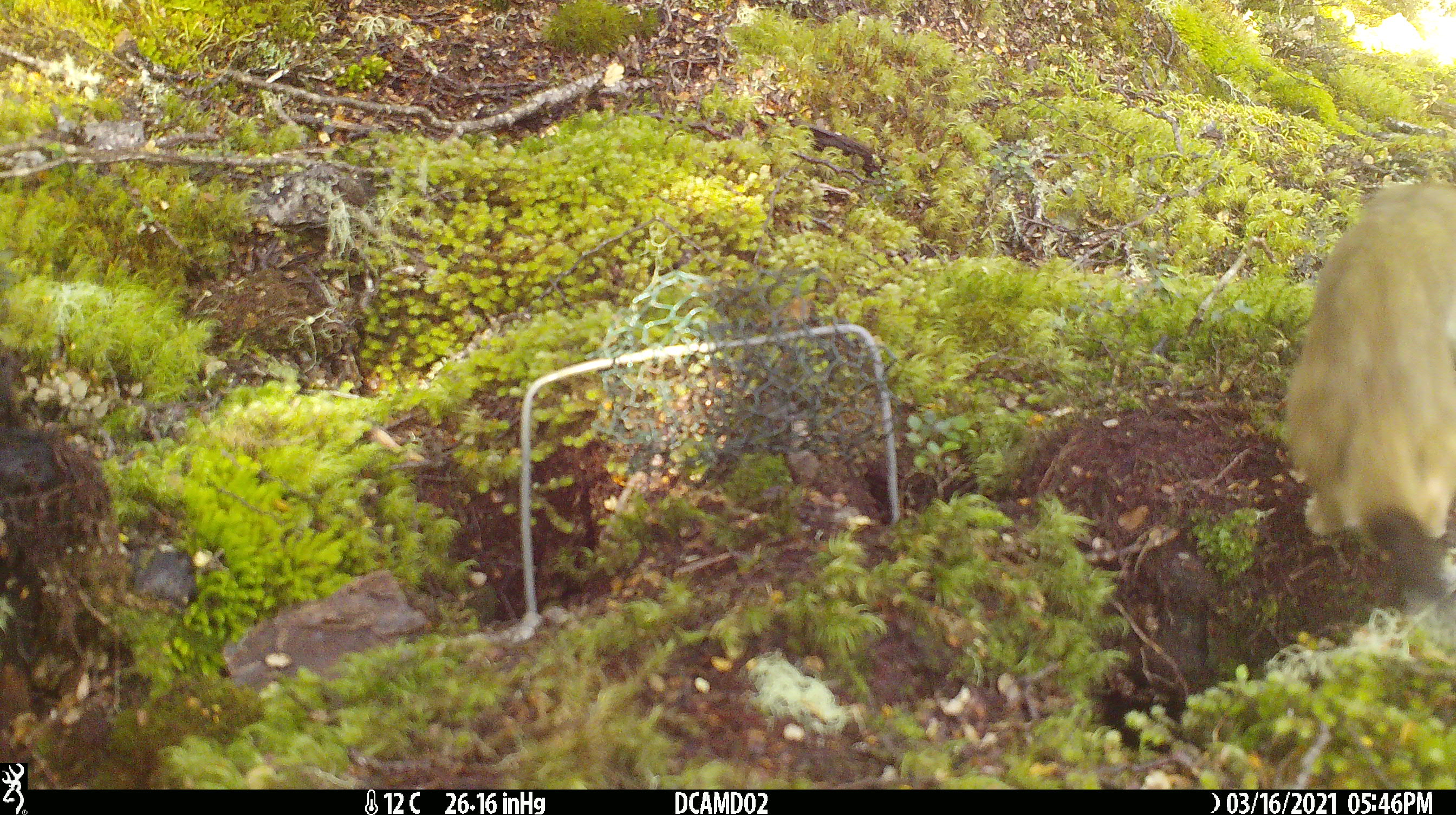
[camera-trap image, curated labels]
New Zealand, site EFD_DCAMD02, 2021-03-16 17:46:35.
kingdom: Animalia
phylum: Chordata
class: Mammalia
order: Carnivora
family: Mustelidae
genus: Mustela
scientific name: Mustela erminea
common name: stoat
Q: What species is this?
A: Stoat (Mustela erminea).